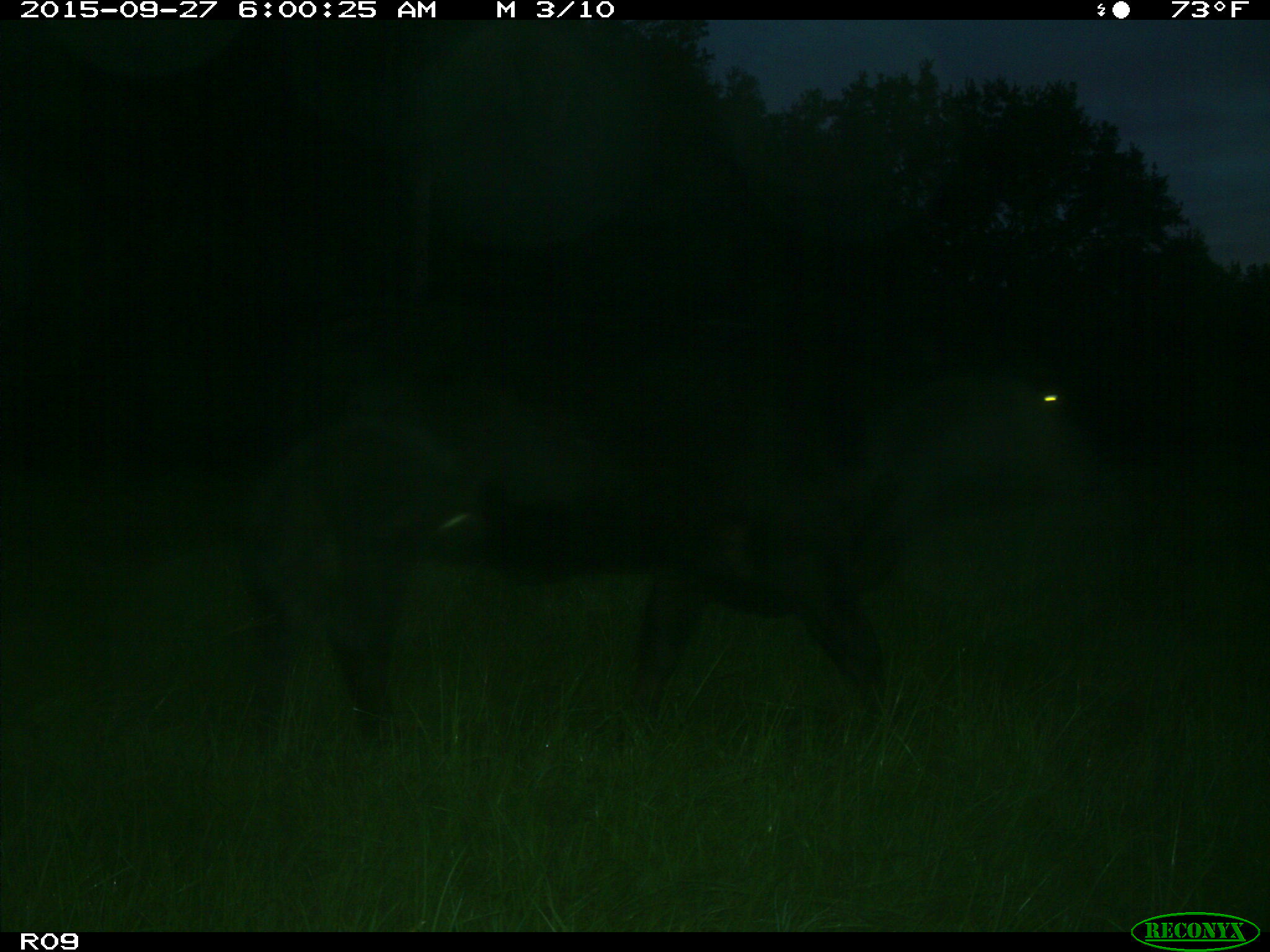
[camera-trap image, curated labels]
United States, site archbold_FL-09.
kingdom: Animalia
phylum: Chordata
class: Mammalia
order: Artiodactyla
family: Bovidae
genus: Bos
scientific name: Bos taurus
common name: domestic cow